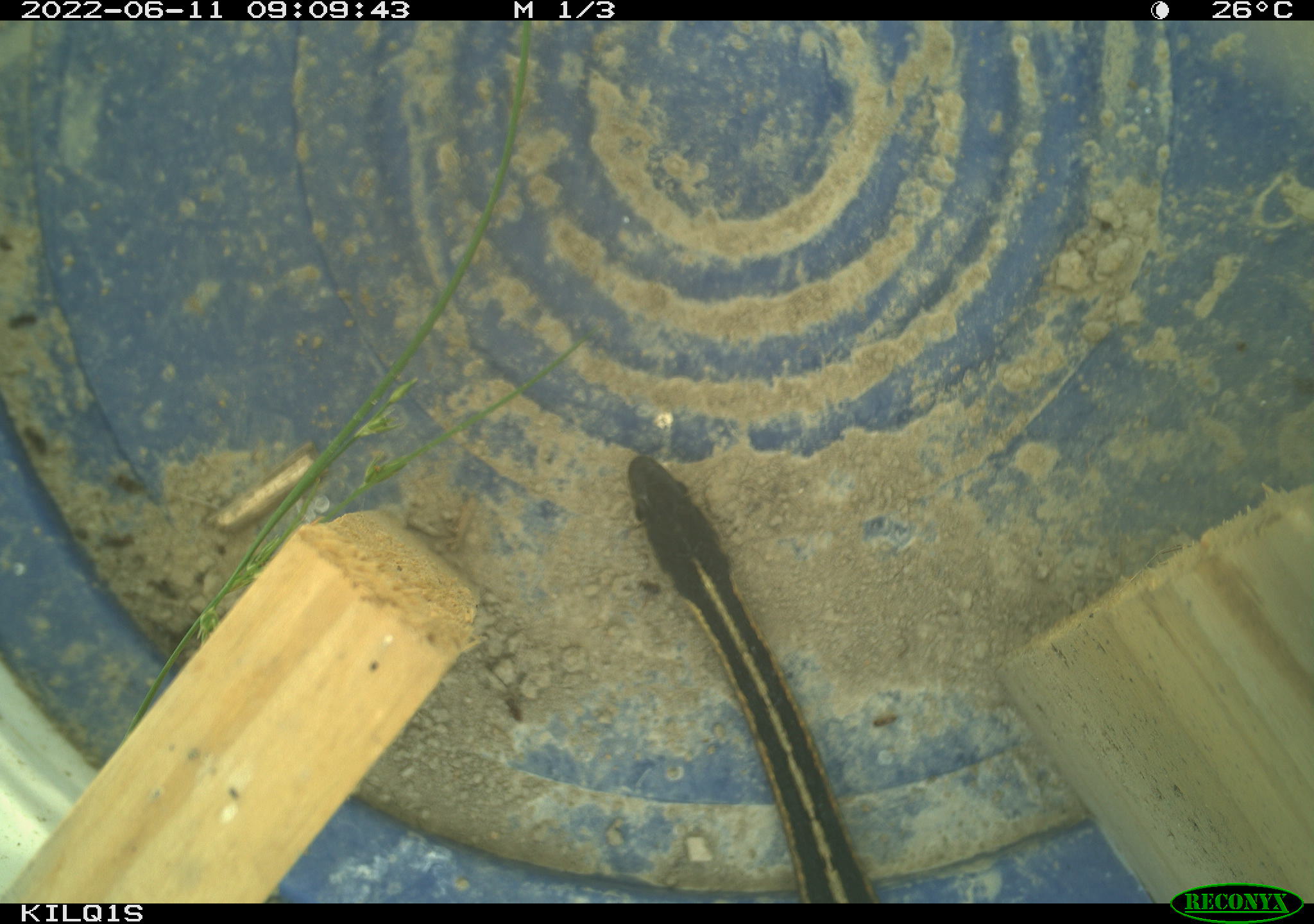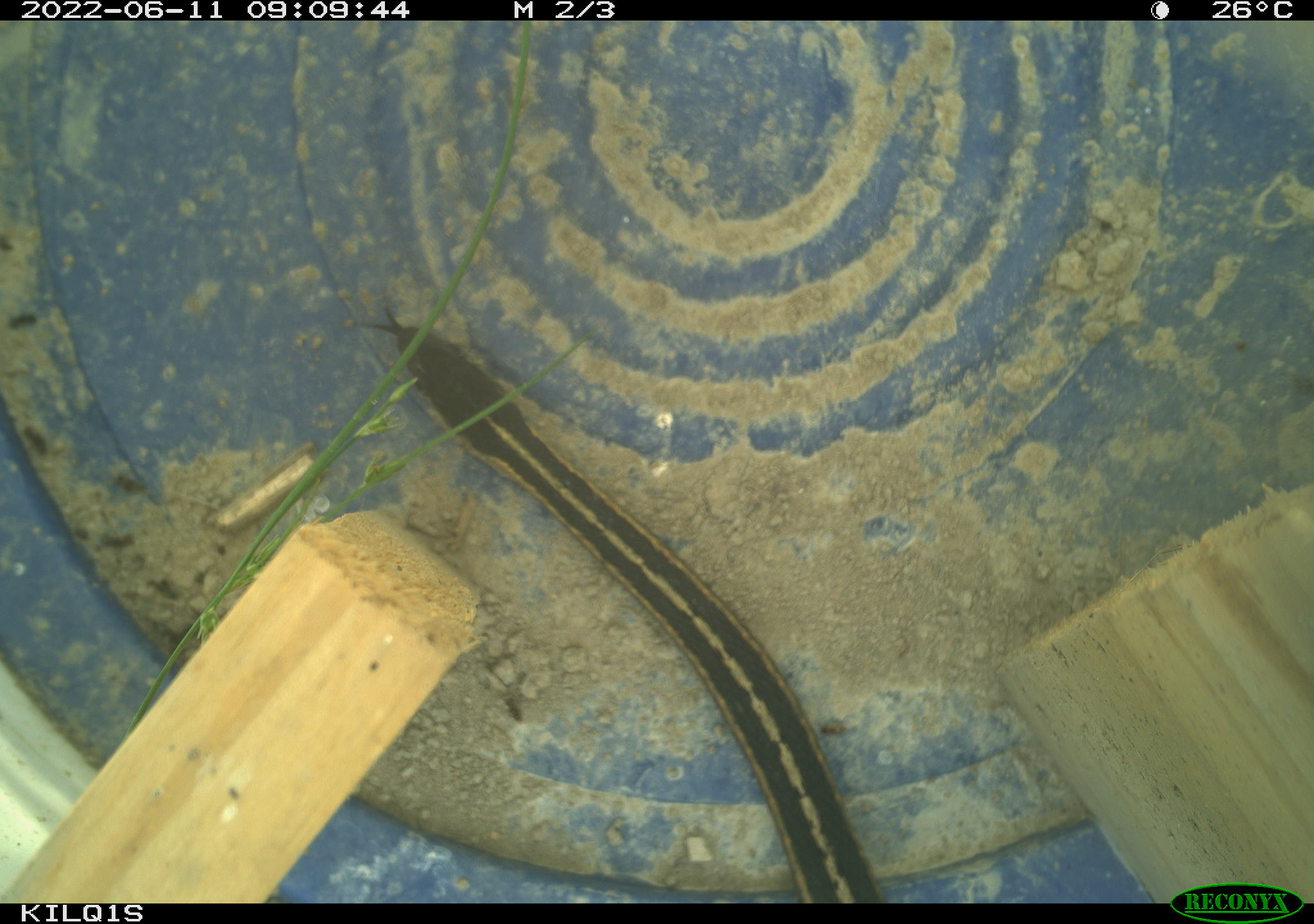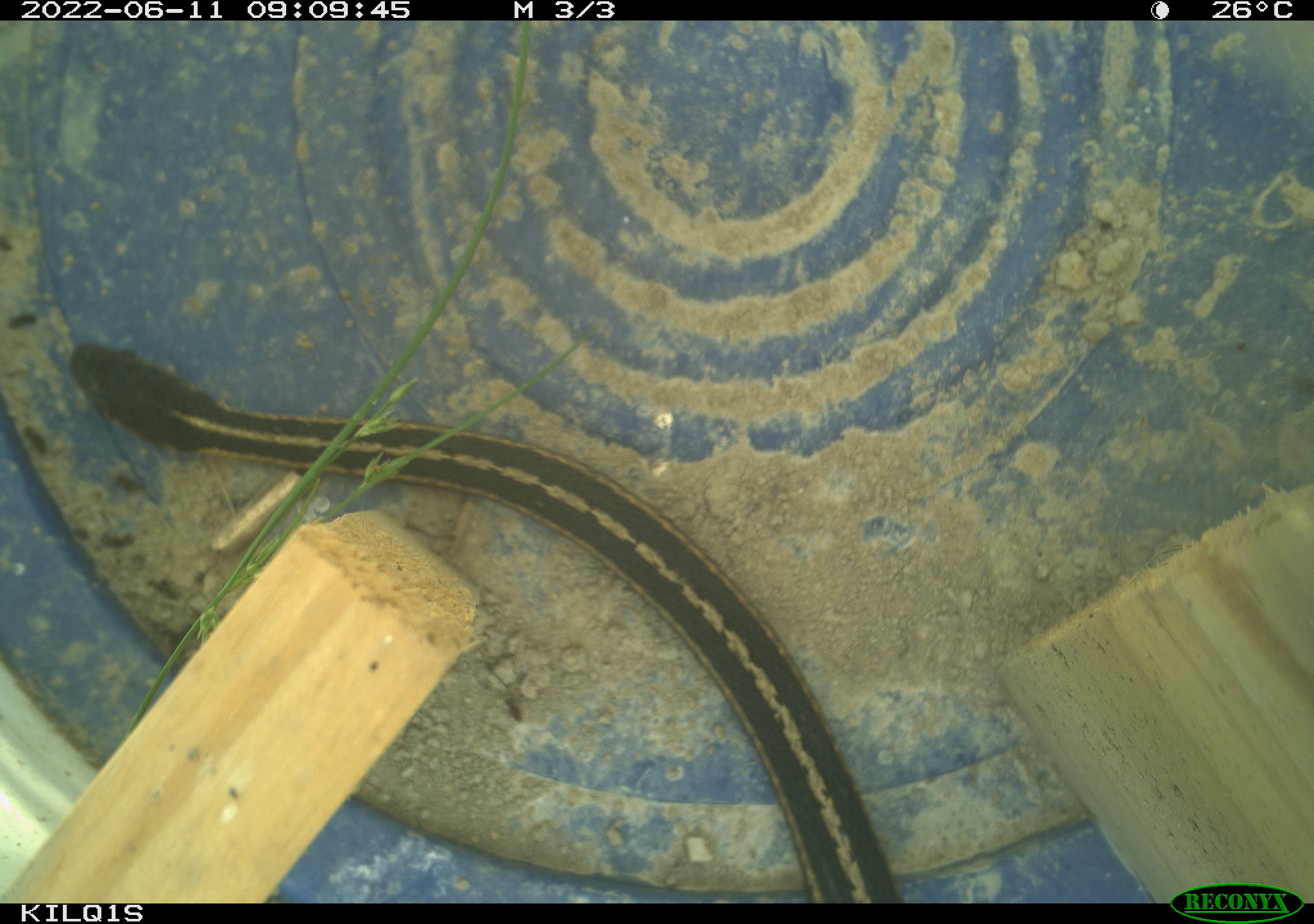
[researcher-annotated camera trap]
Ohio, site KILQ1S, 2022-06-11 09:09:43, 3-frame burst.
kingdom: Animalia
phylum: Chordata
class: Reptilia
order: Squamata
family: Colubridae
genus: Thamnophis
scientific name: Thamnophis sirtalis sirtalis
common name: eastern gartersnake